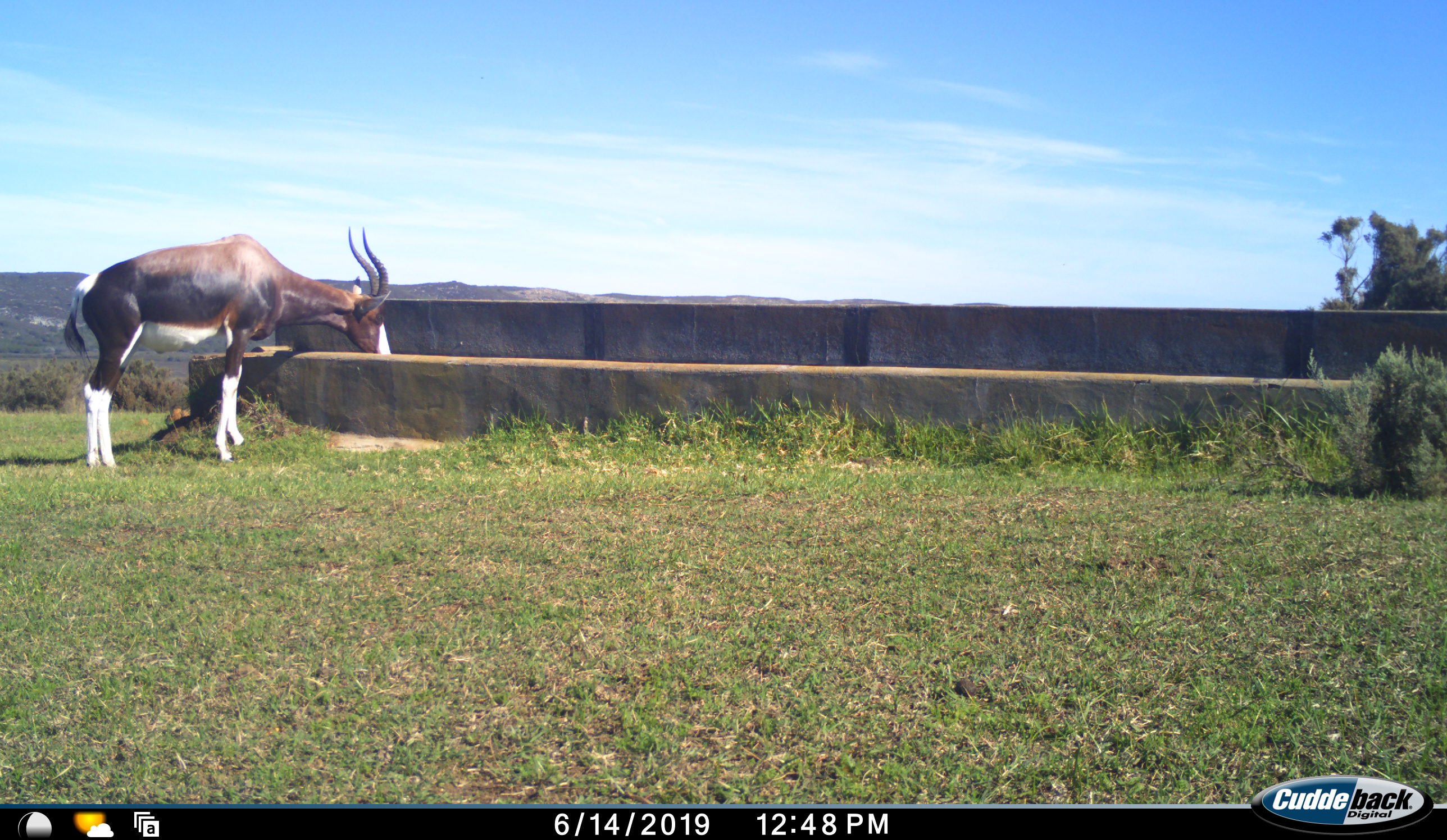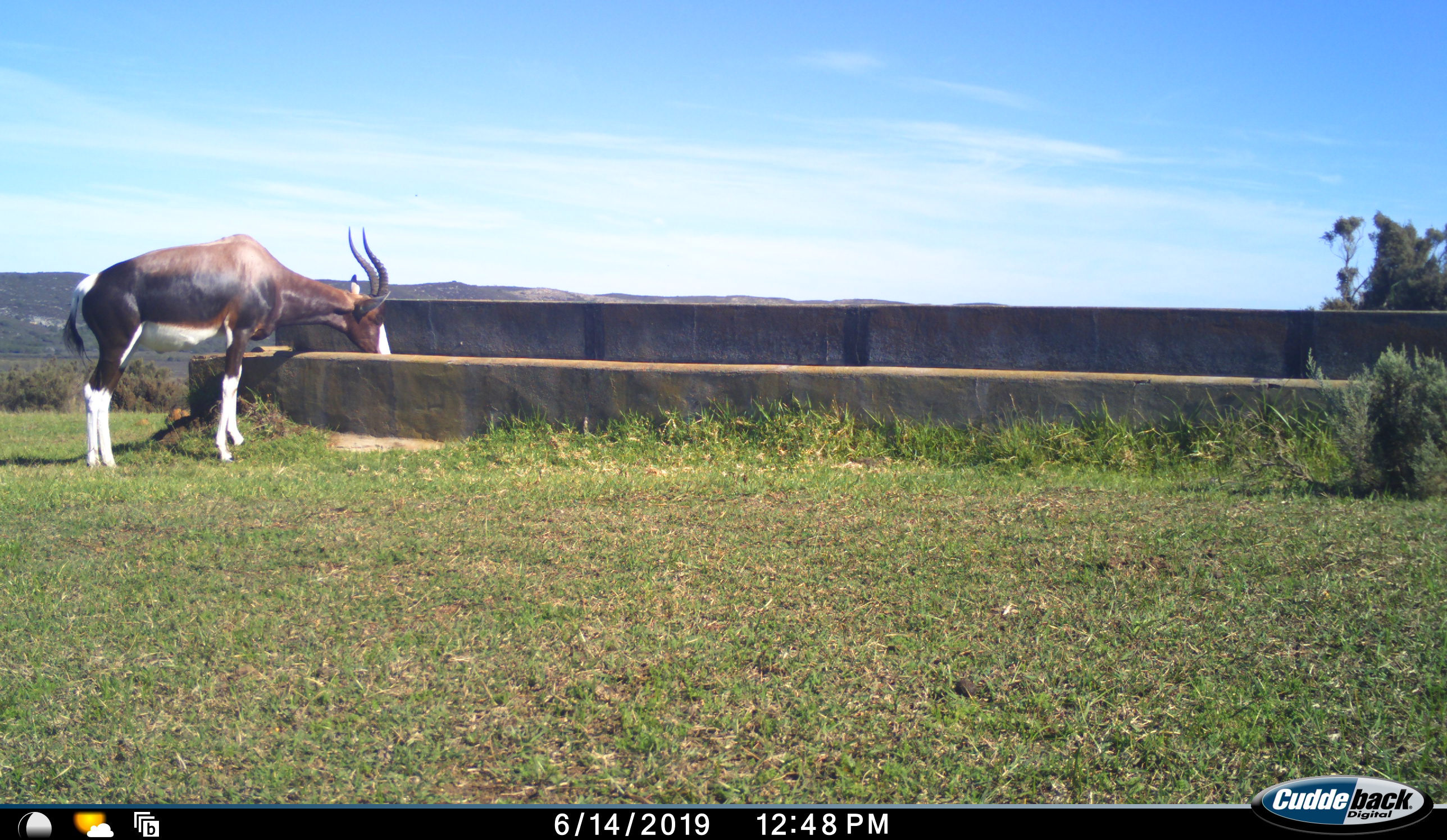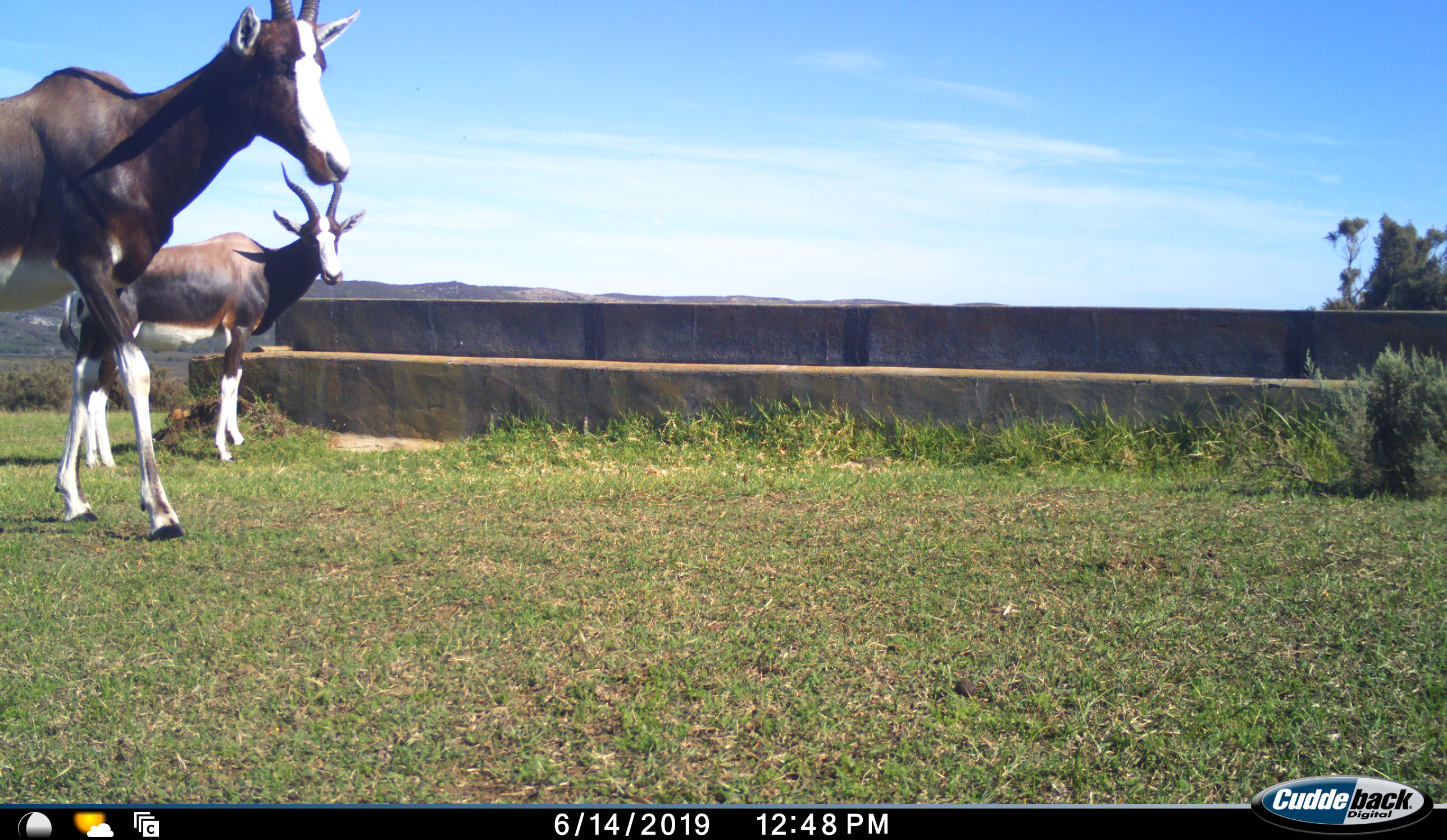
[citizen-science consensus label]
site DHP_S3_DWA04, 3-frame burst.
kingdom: Animalia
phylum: Chordata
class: Mammalia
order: Artiodactyla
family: Bovidae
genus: Damaliscus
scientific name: Damaliscus pygargus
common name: bontebok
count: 2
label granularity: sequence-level